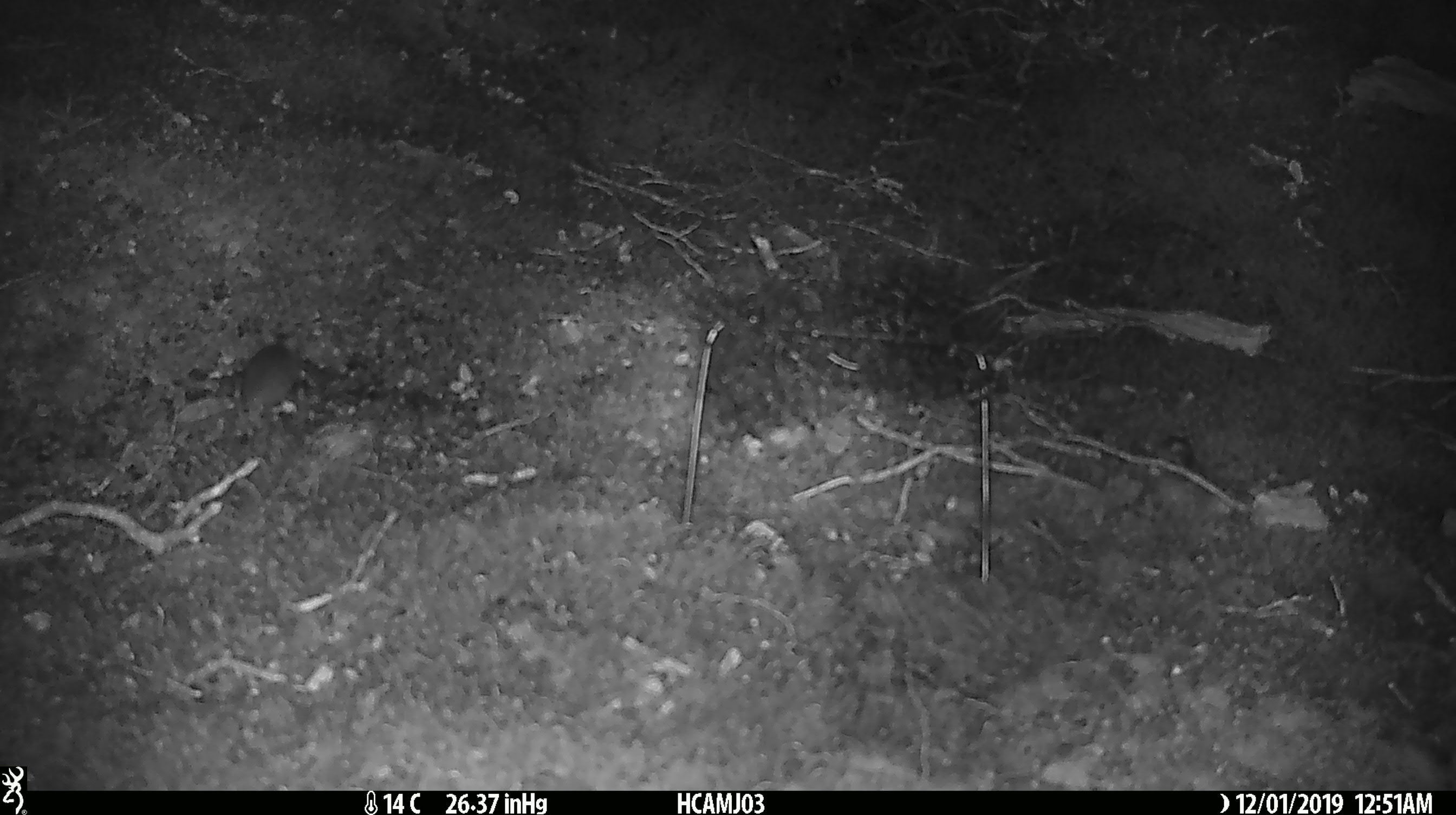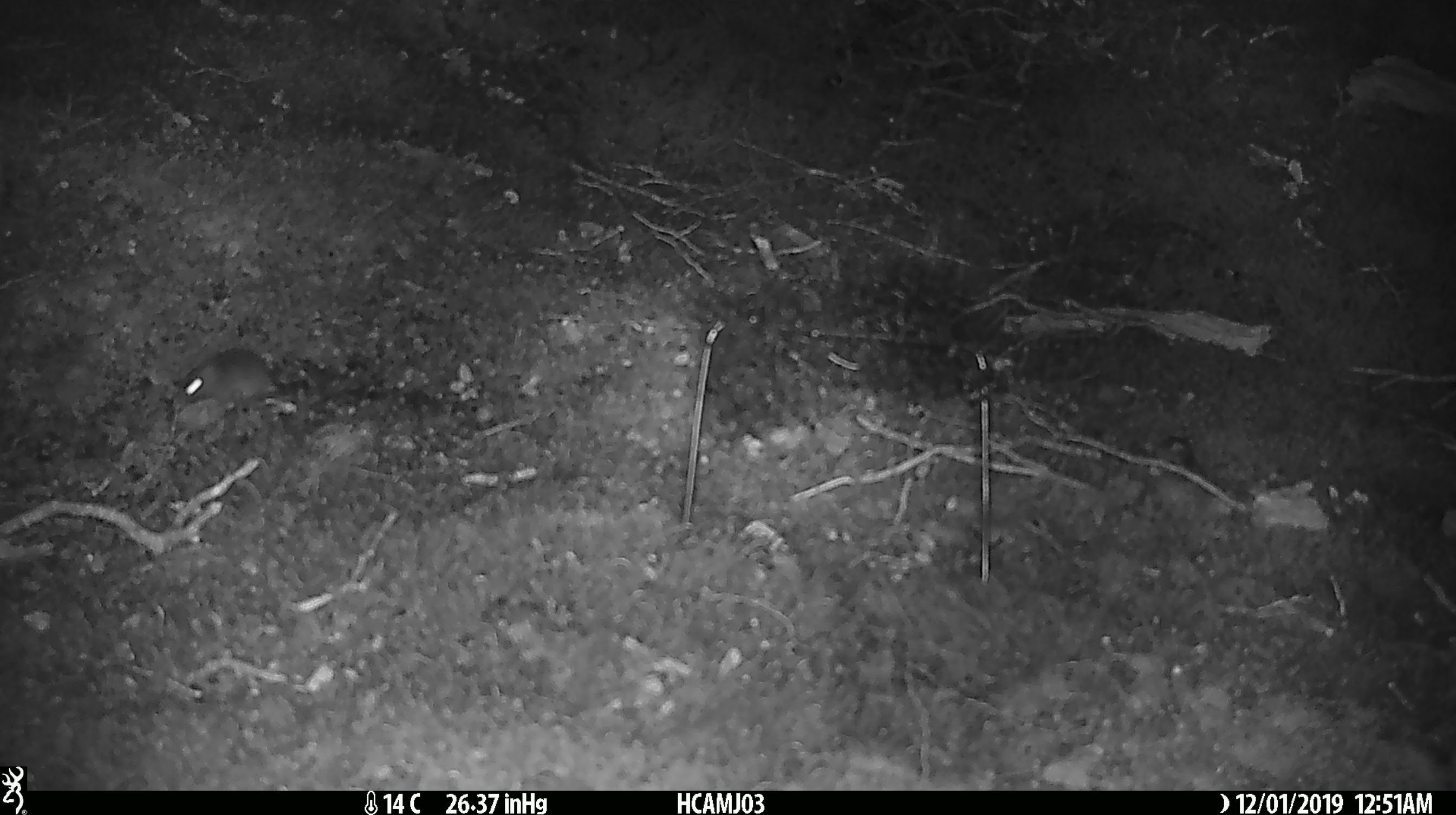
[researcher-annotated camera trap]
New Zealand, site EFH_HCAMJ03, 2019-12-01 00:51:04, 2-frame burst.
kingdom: Animalia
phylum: Chordata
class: Mammalia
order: Rodentia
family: Muridae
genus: Mus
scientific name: Mus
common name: mouse